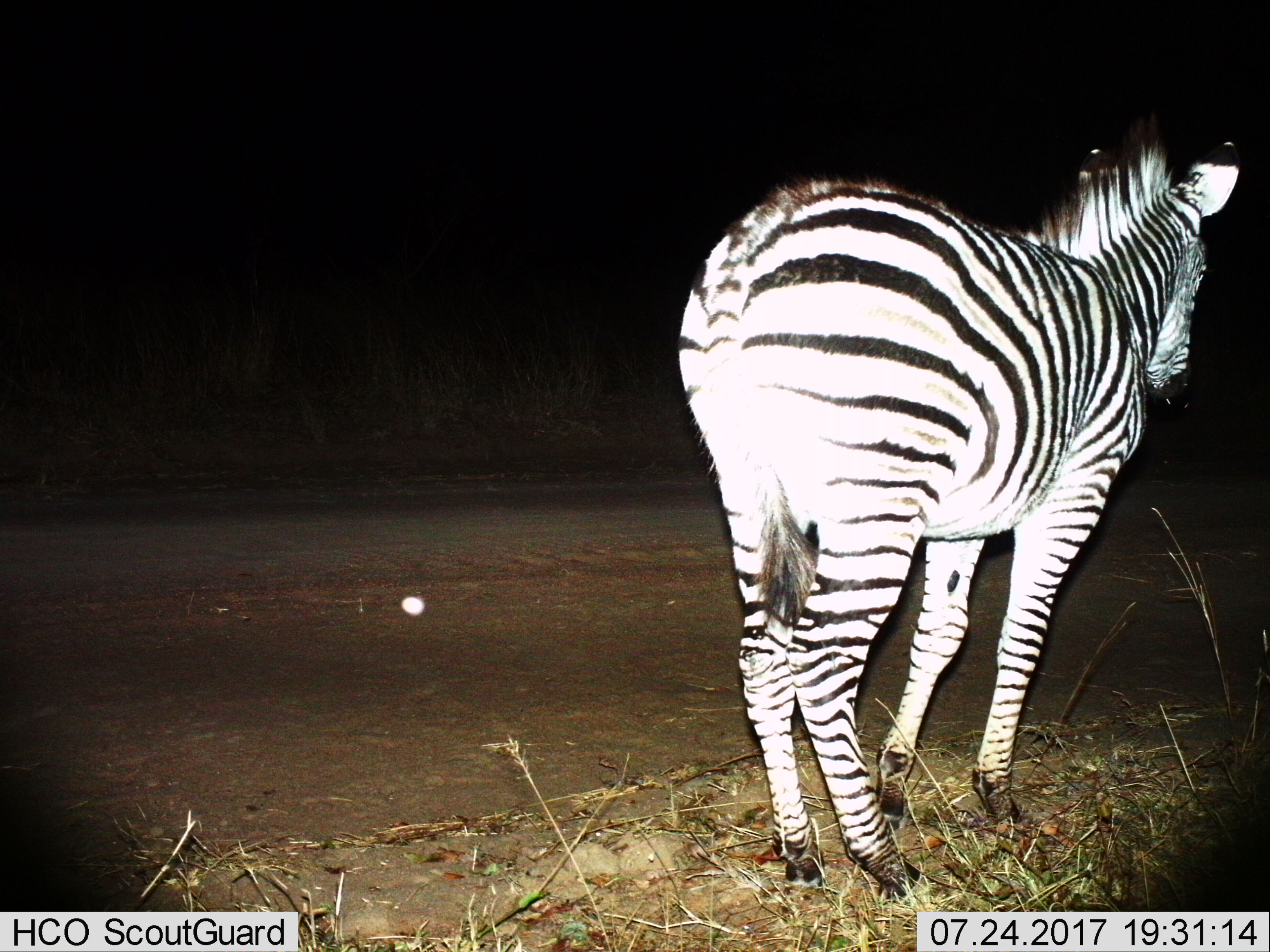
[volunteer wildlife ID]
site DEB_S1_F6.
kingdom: Animalia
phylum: Chordata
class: Mammalia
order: Perissodactyla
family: Equidae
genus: Equus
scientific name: Equus quagga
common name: plains zebra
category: zebraplains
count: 1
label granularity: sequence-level